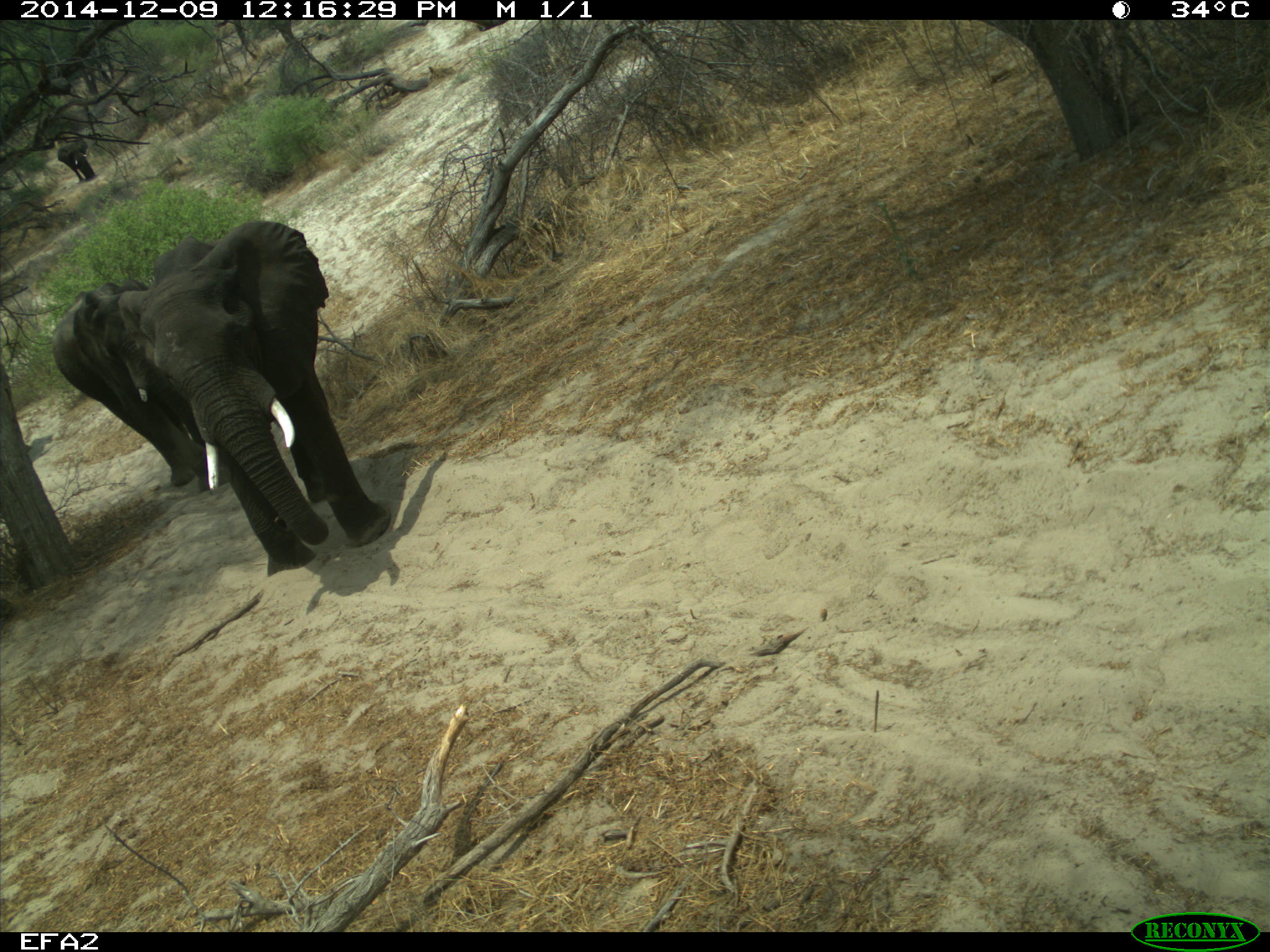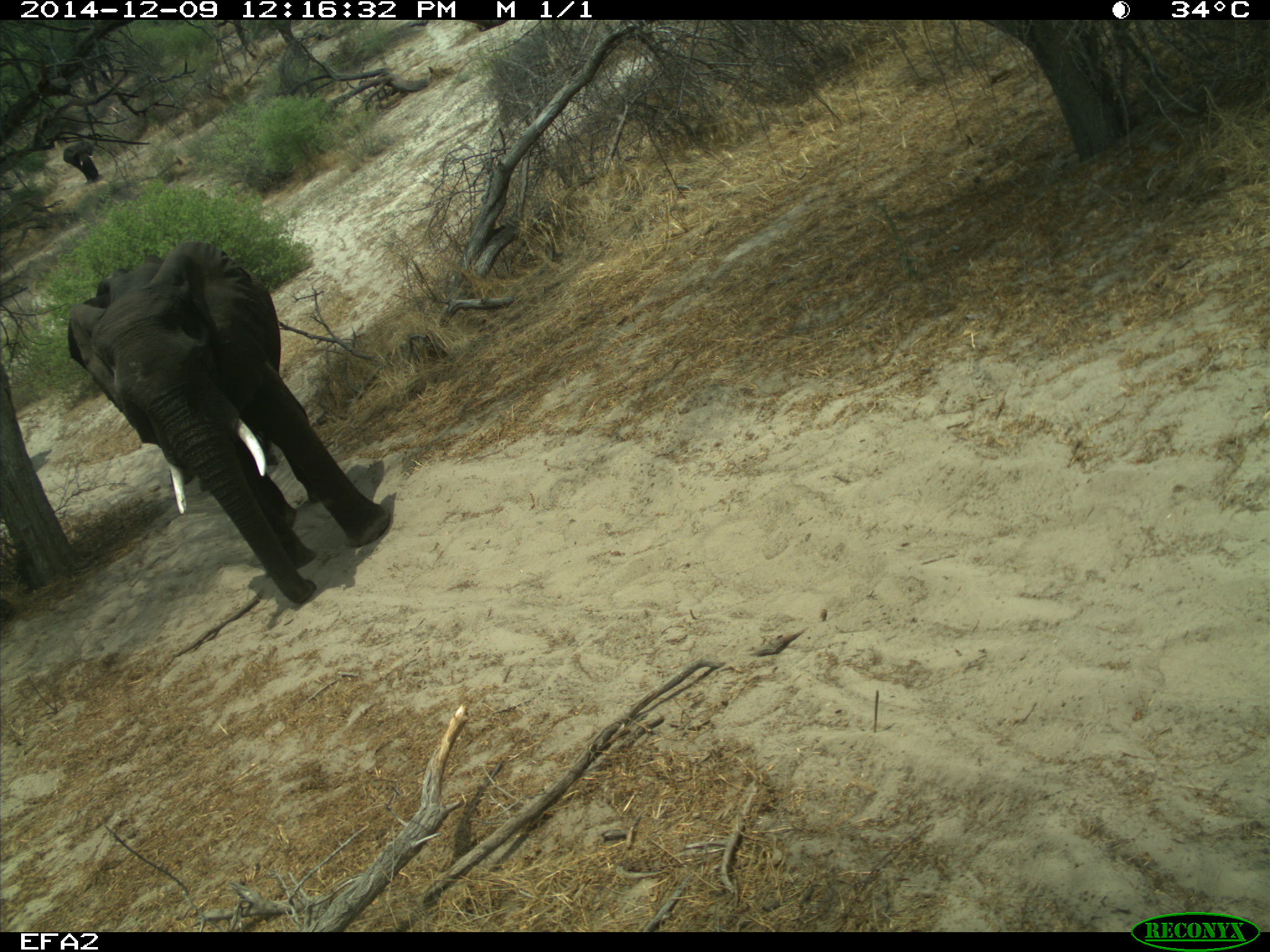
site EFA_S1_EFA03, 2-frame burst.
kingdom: Animalia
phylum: Chordata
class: Mammalia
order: Proboscidea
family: Elephantidae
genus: Loxodonta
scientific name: Loxodonta africana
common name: african bush elephant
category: elephant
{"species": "elephant (african bush elephant) (Loxodonta africana)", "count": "3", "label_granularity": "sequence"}